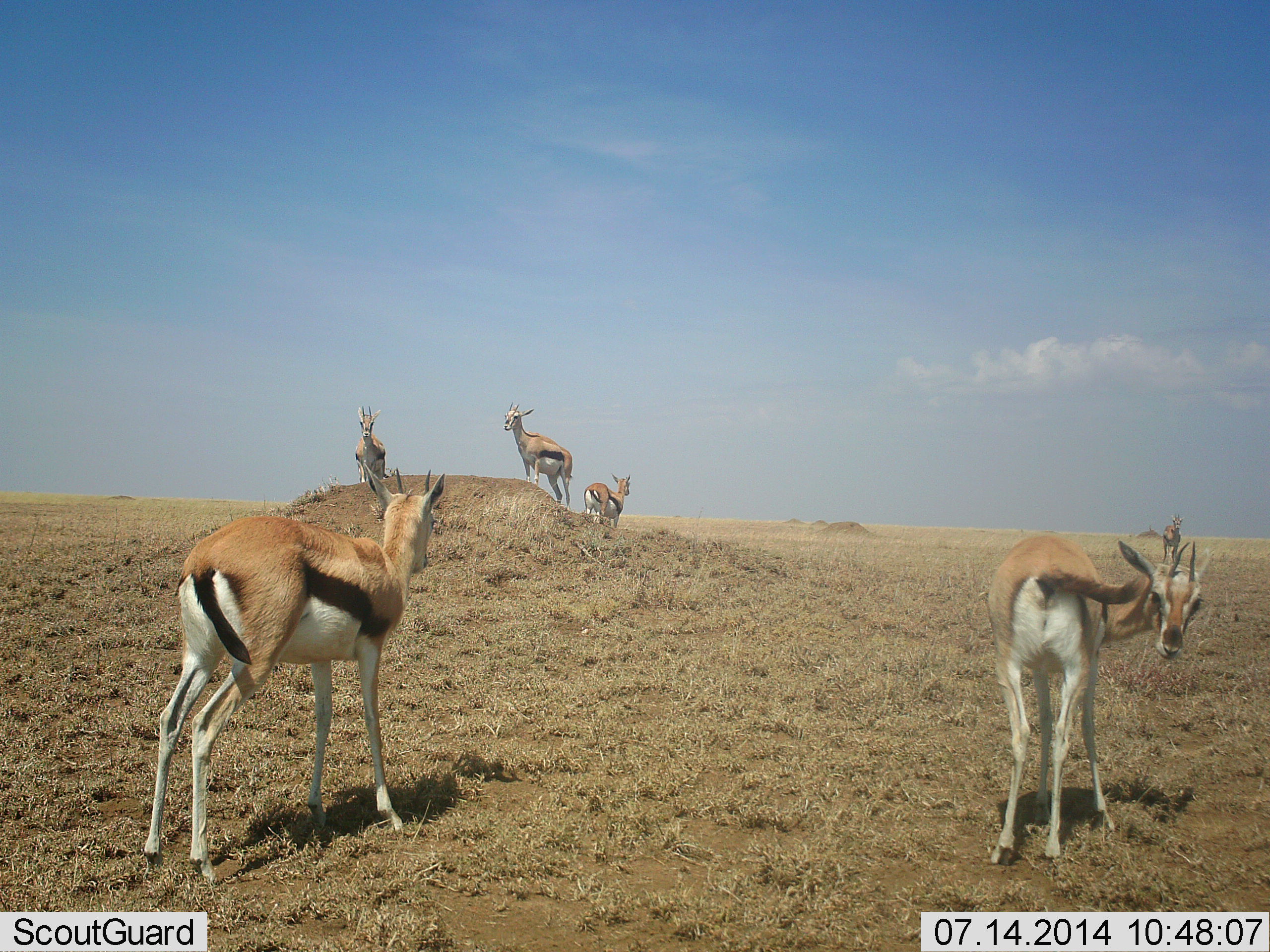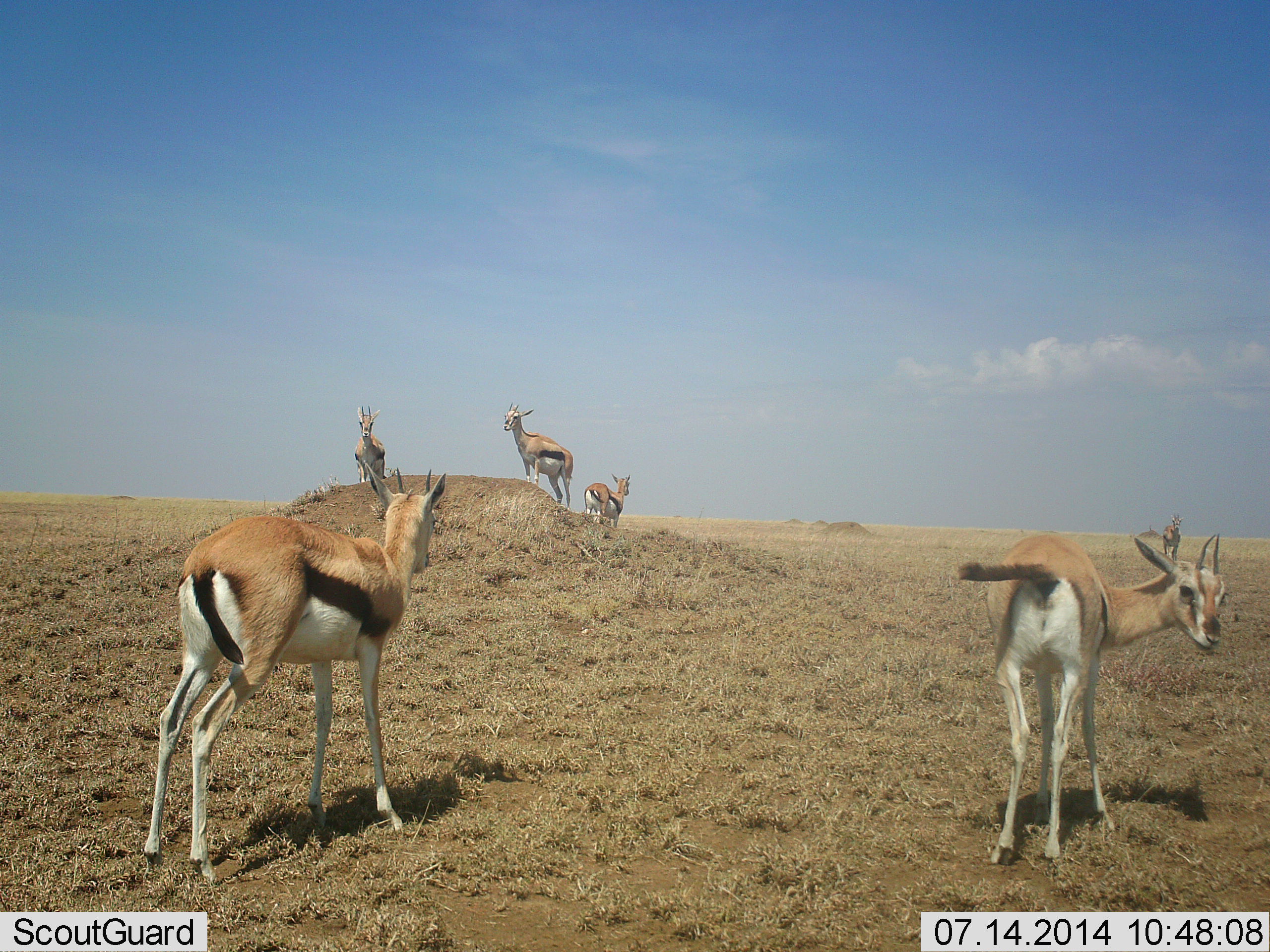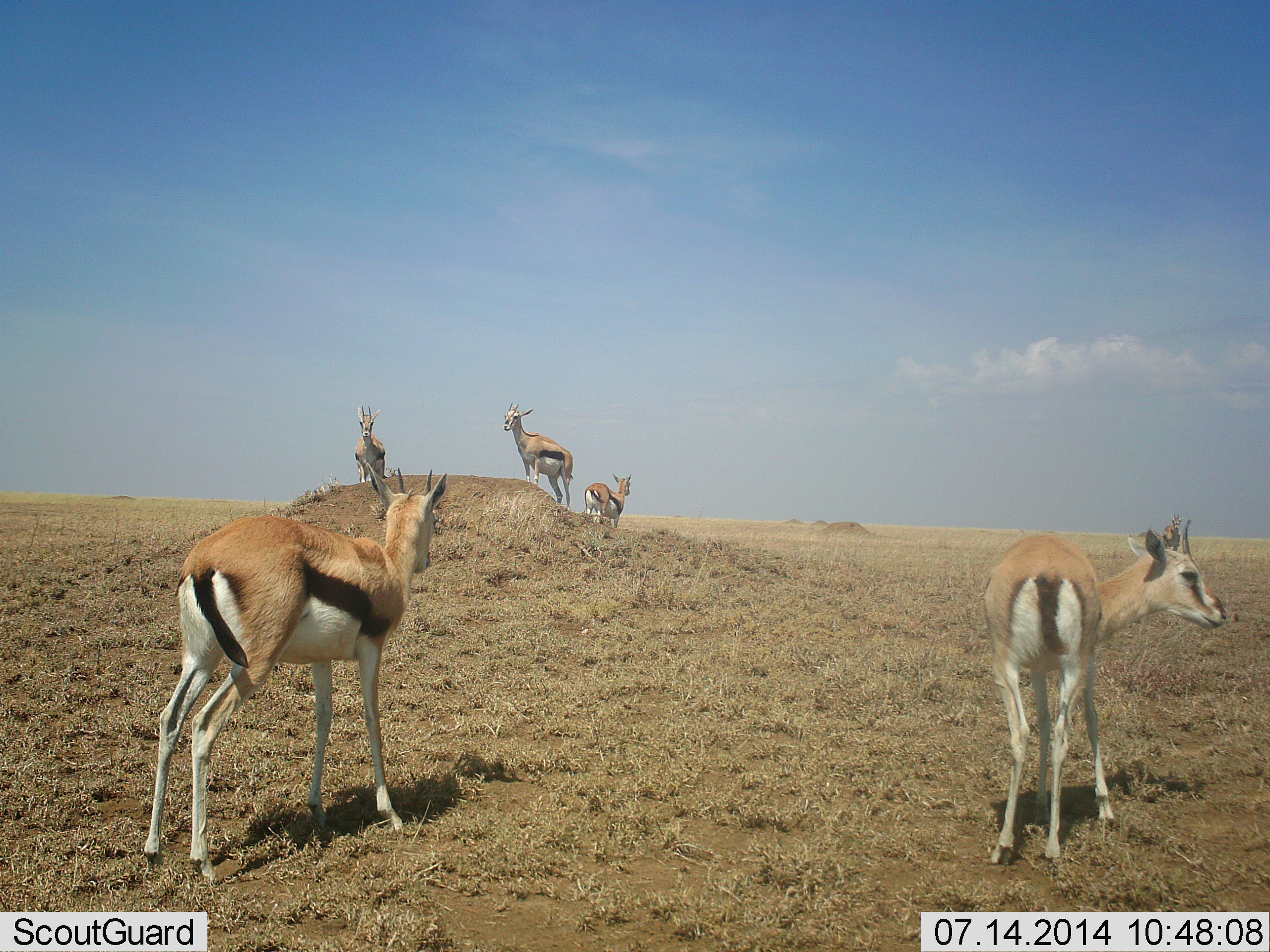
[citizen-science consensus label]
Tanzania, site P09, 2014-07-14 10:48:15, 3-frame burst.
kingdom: Animalia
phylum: Chordata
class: Mammalia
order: Artiodactyla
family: Bovidae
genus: Eudorcas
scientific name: Eudorcas thomsonii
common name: thomson's gazelle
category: gazellethomsons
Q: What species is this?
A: Gazellethomsons (thomson's gazelle) (Eudorcas thomsonii).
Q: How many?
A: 6.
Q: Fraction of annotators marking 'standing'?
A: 100%.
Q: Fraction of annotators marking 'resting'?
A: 0%.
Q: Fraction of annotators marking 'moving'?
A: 10%.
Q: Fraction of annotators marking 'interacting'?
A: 0%.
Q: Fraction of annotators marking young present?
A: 0%.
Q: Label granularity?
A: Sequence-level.